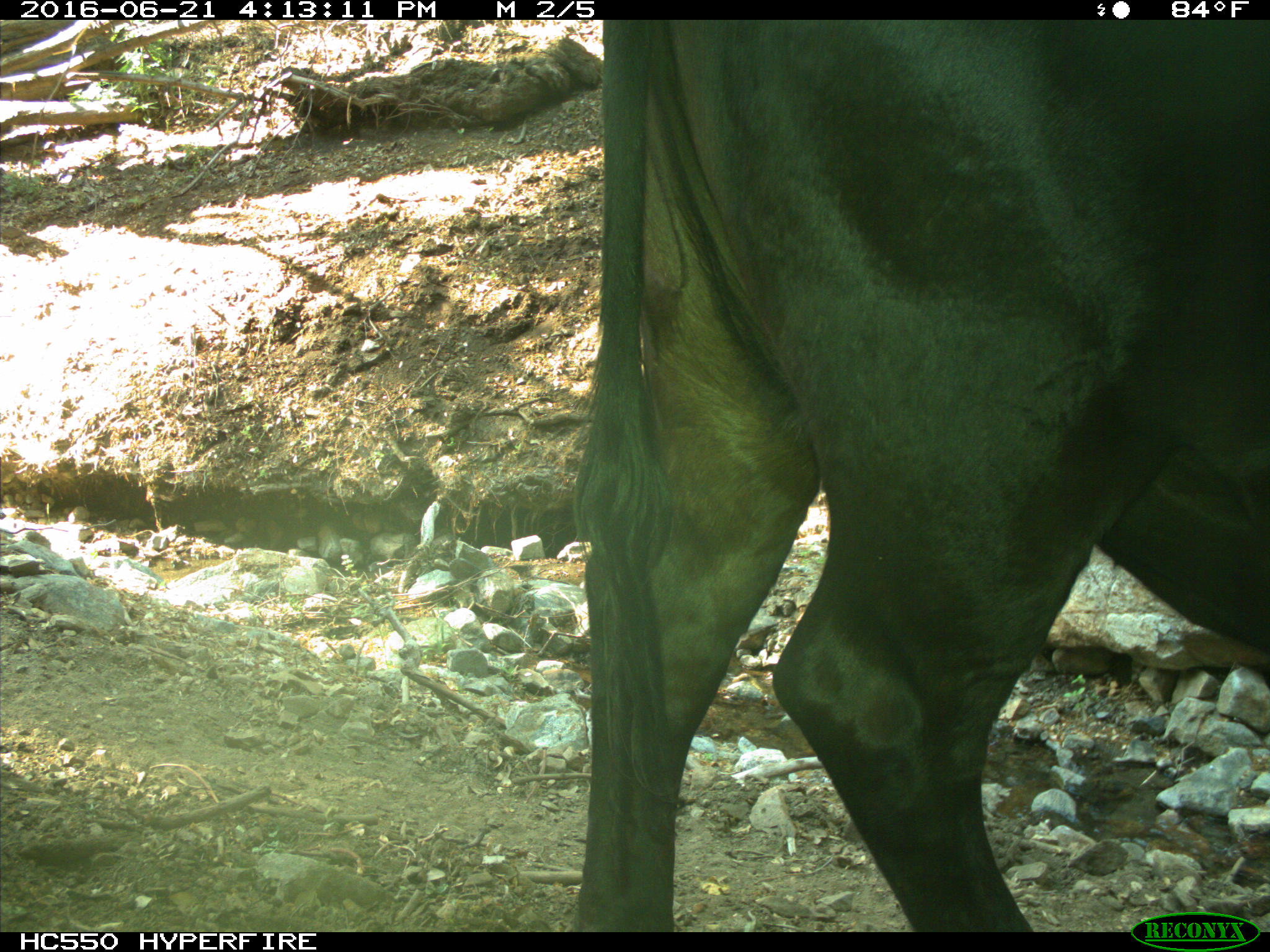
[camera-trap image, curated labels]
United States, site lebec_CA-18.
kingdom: Animalia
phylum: Chordata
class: Mammalia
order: Artiodactyla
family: Bovidae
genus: Bos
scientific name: Bos taurus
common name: domestic cow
Bos taurus (domestic cow).